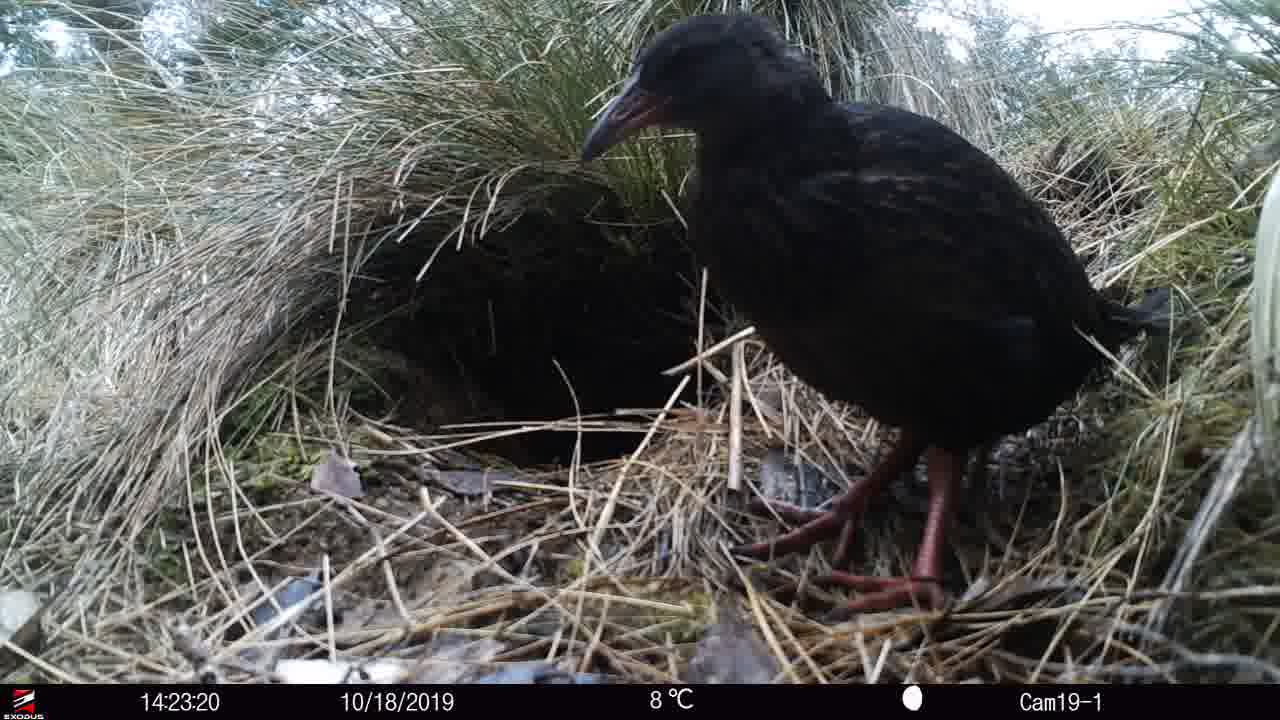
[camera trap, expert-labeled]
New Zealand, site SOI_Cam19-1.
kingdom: Animalia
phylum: Chordata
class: Aves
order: Gruiformes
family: Rallidae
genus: Gallirallus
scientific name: Gallirallus australis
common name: weka